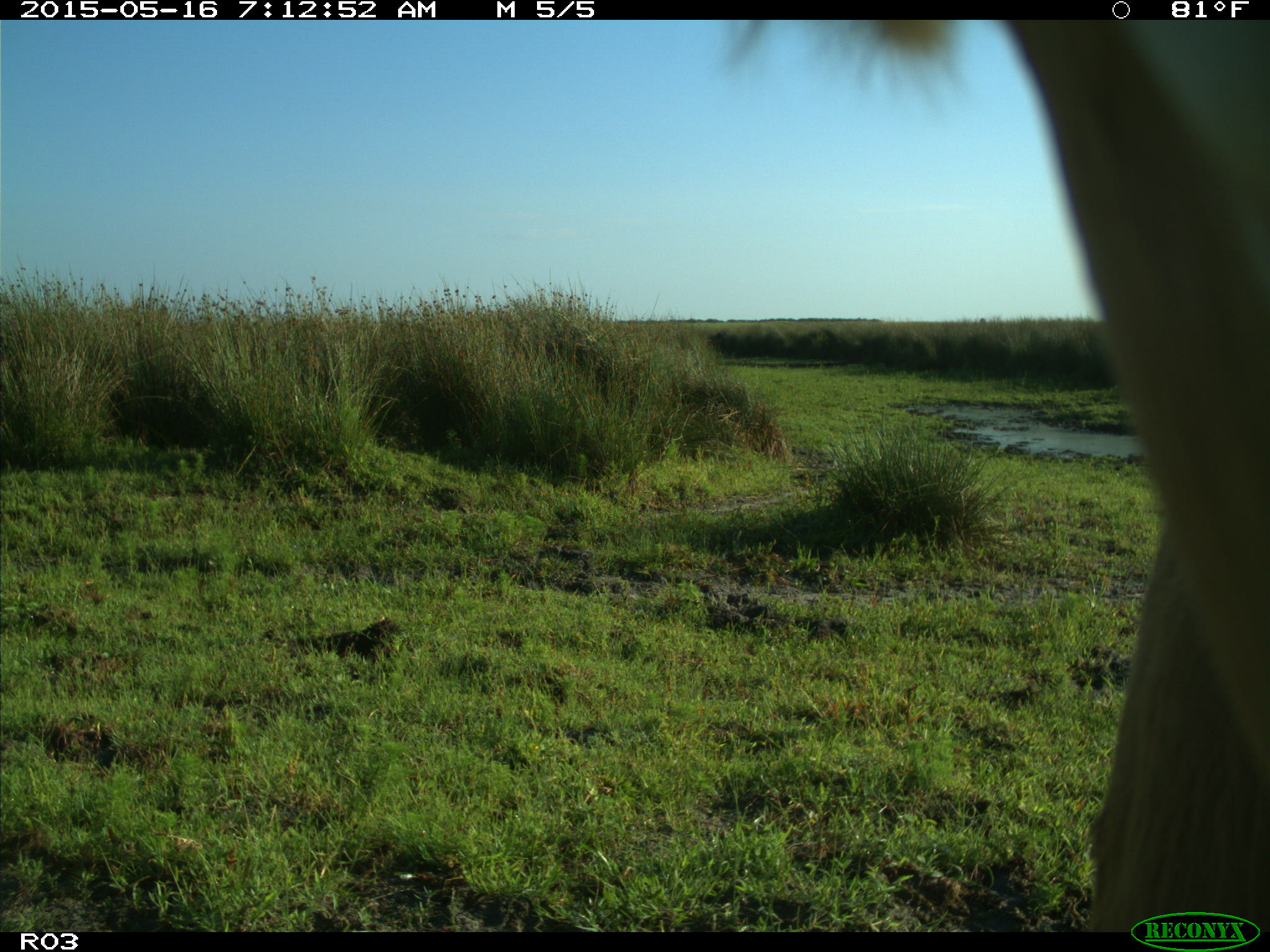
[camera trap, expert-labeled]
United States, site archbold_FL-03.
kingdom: Animalia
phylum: Chordata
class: Mammalia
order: Artiodactyla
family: Bovidae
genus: Bos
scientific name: Bos taurus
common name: domestic cow